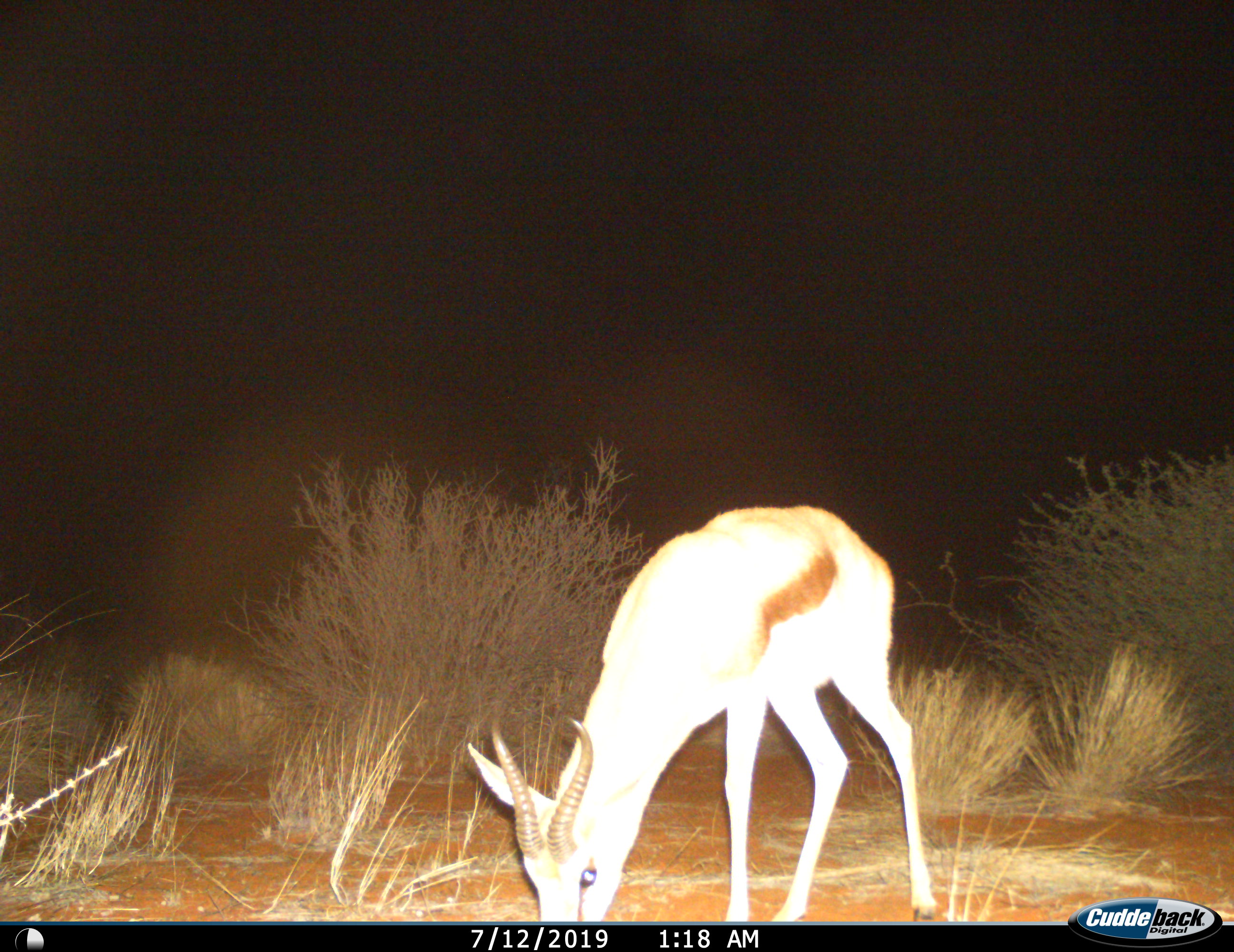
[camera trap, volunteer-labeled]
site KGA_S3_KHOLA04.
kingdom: Animalia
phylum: Chordata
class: Mammalia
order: Artiodactyla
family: Bovidae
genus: Antidorcas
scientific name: Antidorcas marsupialis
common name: springbok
Springbok (Antidorcas marsupialis), count 1. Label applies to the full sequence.